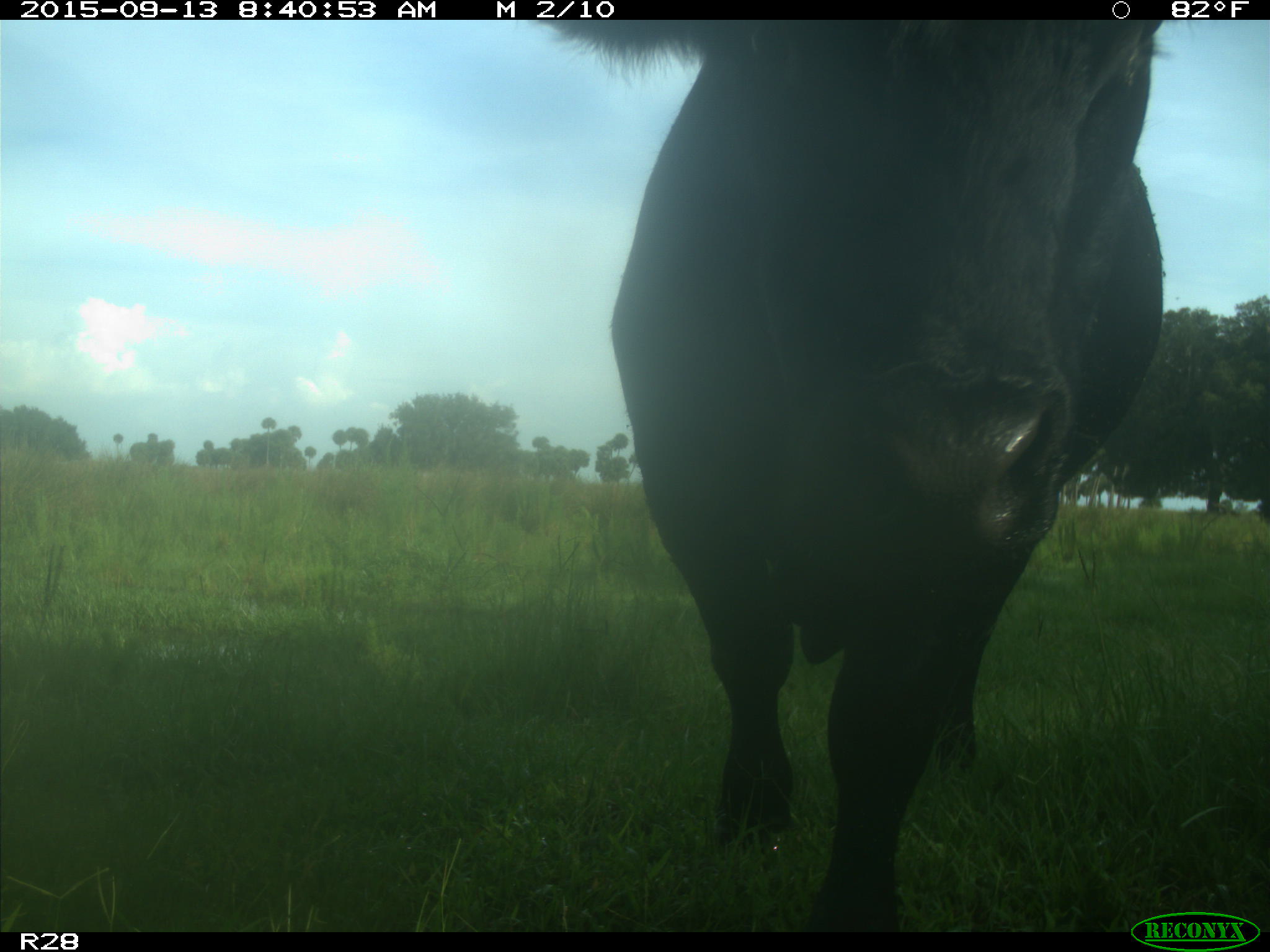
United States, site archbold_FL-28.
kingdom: Animalia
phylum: Chordata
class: Mammalia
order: Artiodactyla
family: Bovidae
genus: Bos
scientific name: Bos taurus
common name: domestic cow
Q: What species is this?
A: Bos taurus (domestic cow).